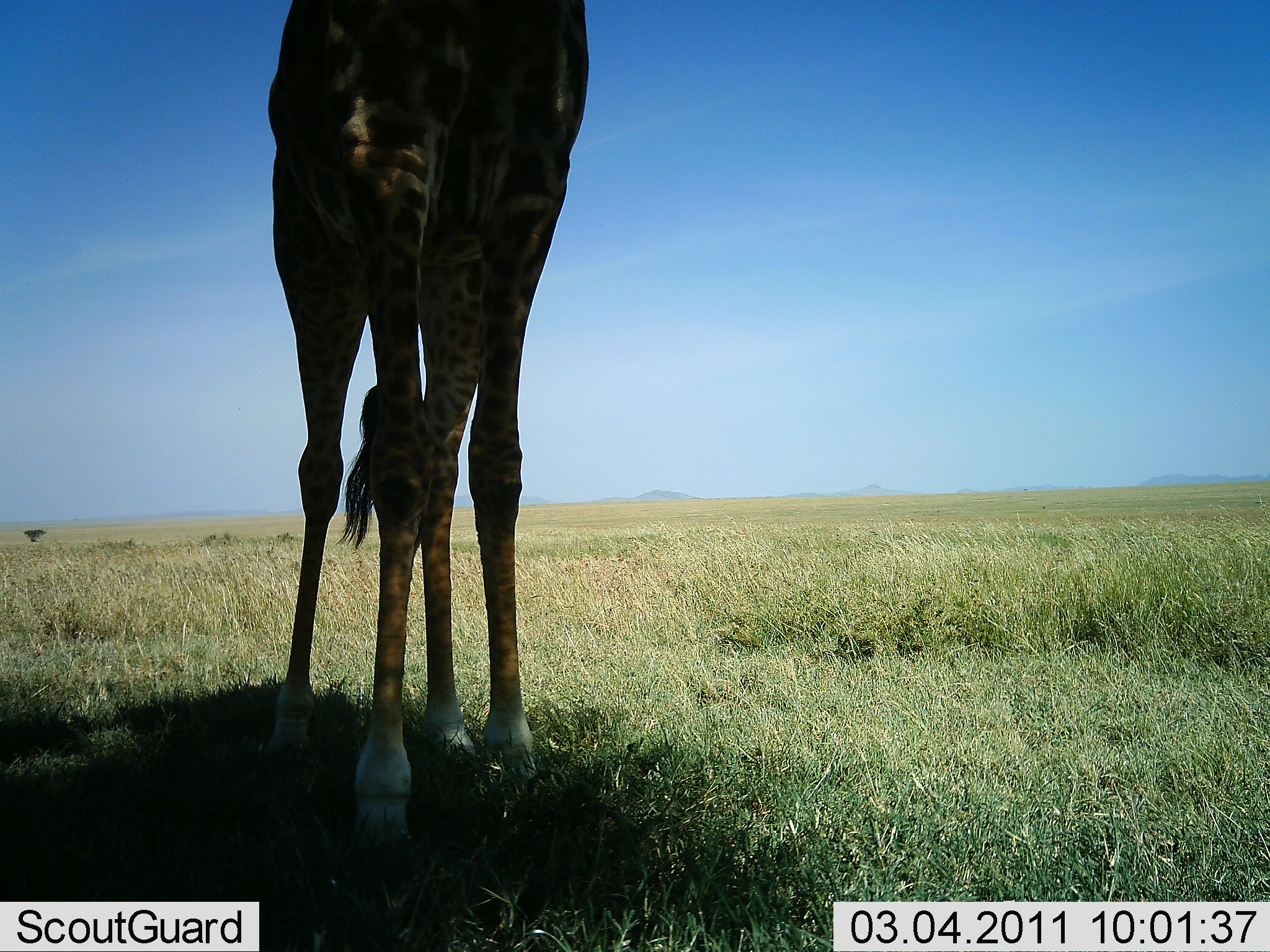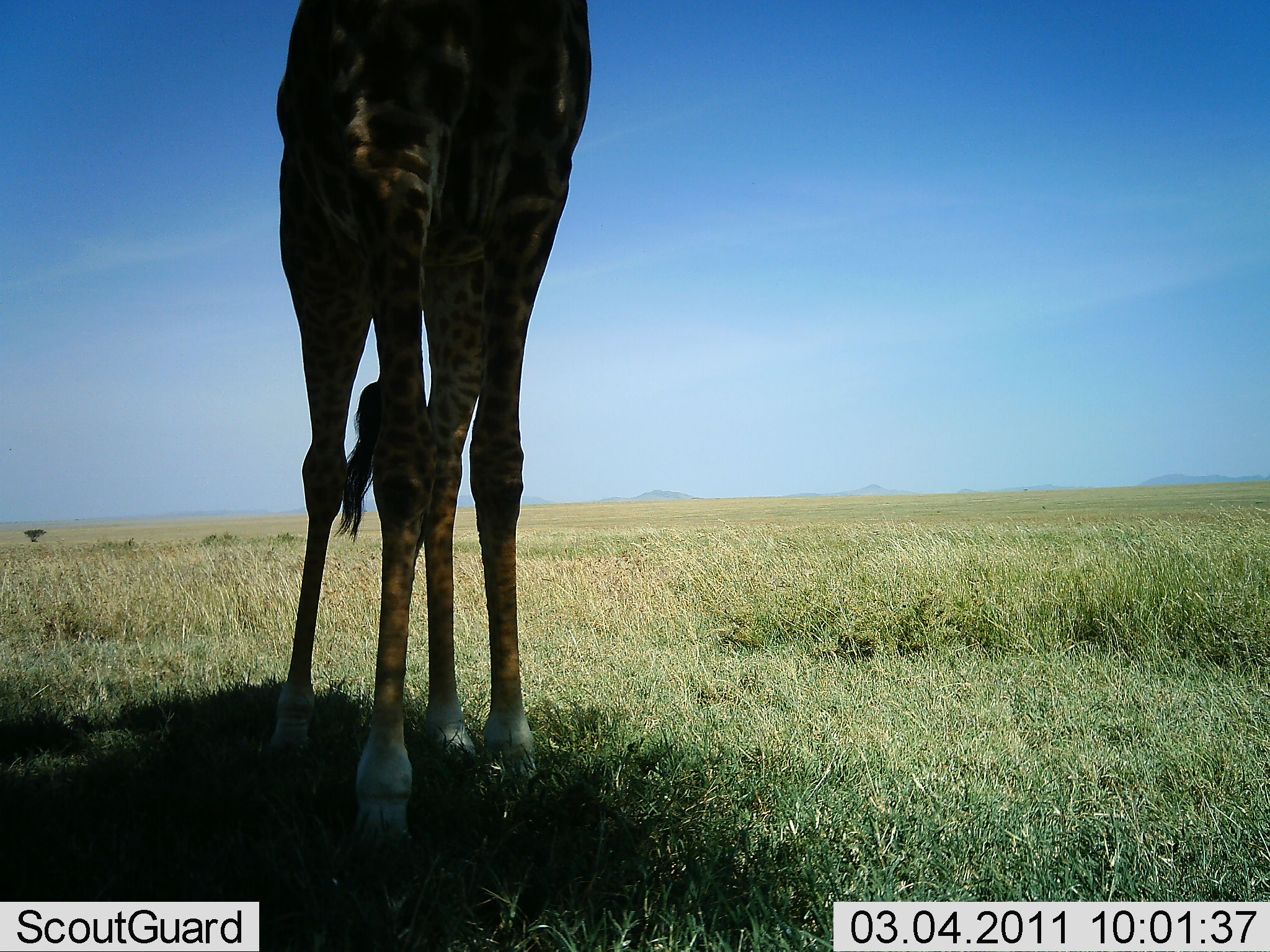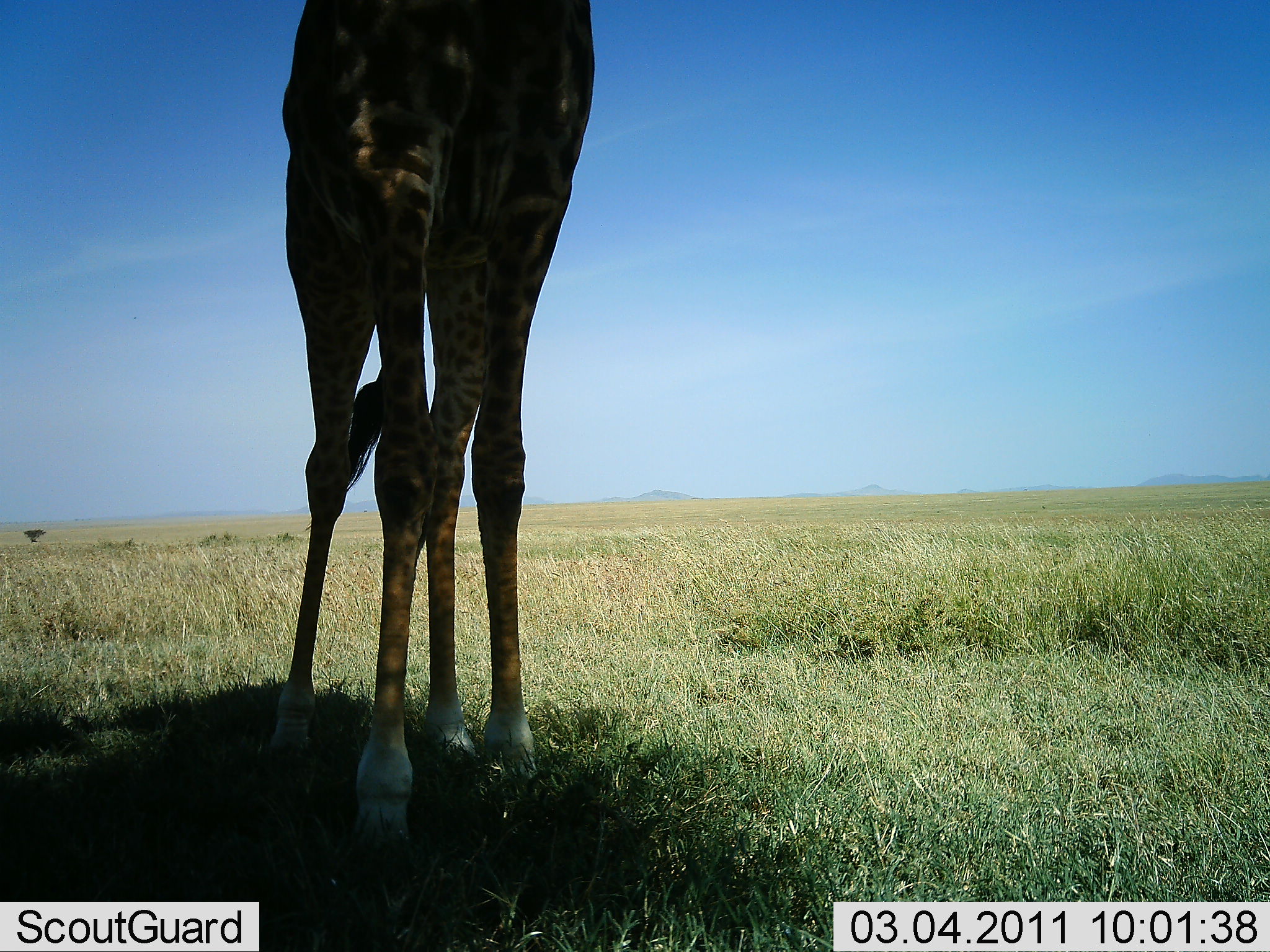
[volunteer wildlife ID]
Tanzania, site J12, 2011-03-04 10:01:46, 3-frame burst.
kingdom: Animalia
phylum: Chordata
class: Mammalia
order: Artiodactyla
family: Giraffidae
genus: Giraffa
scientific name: Giraffa camelopardalis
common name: giraffe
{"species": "giraffe (Giraffa camelopardalis)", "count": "1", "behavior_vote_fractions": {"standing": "100%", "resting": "0%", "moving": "0%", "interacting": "0%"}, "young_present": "0%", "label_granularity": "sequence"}